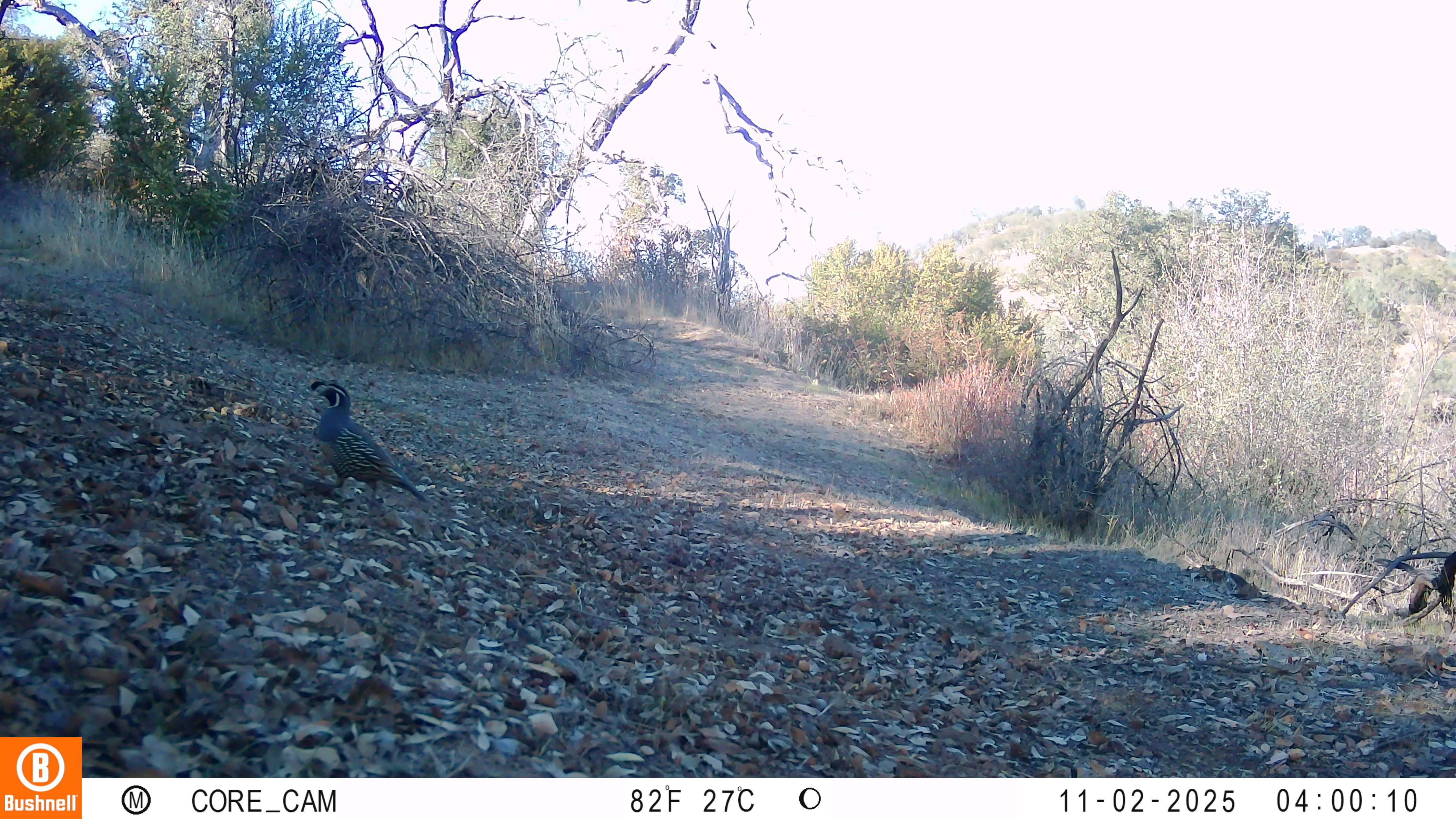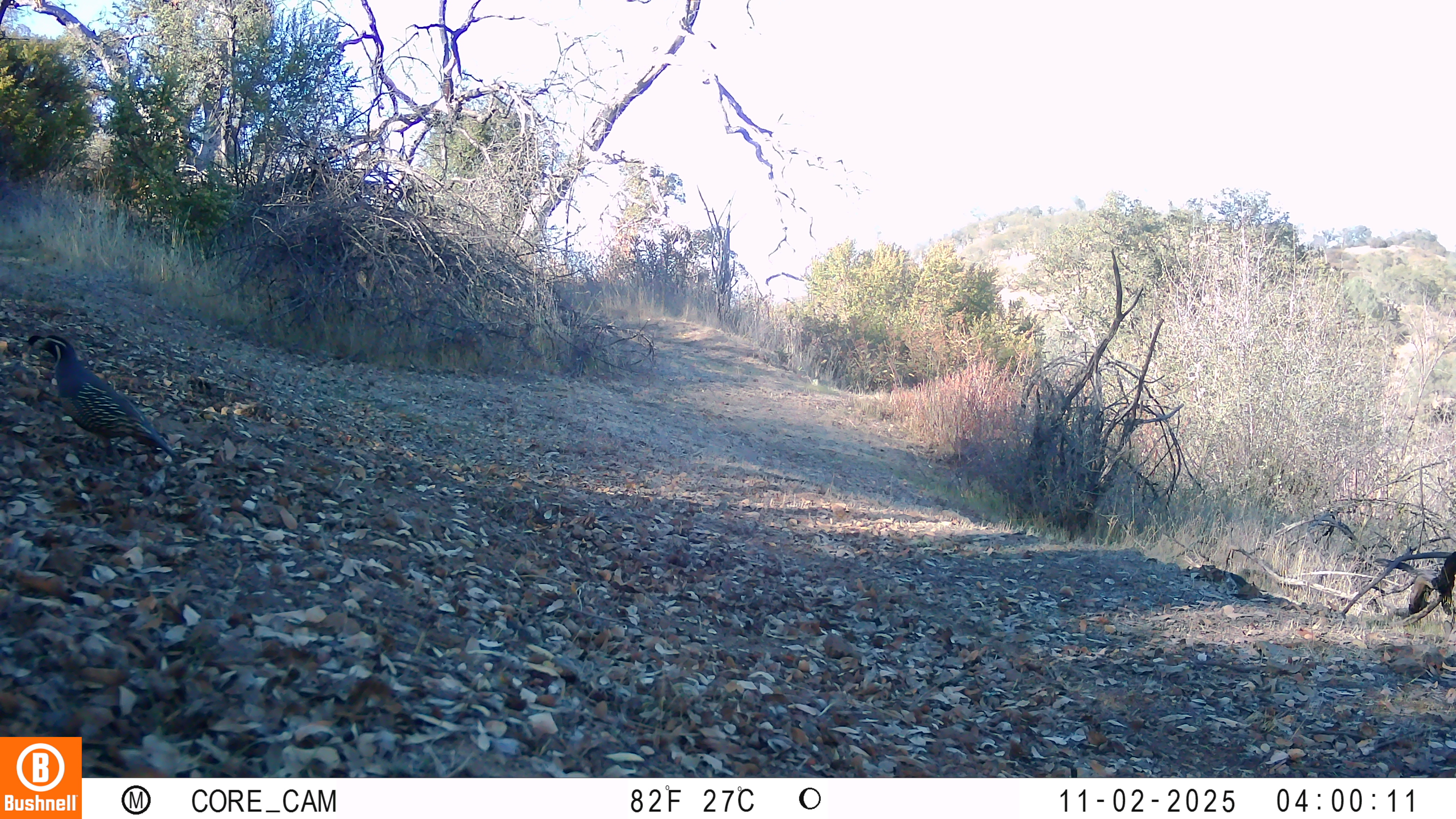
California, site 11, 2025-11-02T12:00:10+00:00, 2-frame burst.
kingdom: Animalia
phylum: Chordata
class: Aves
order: Galliformes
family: Odontophoridae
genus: Callipepla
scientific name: Callipepla californica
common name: california quail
California quail (Callipepla californica).